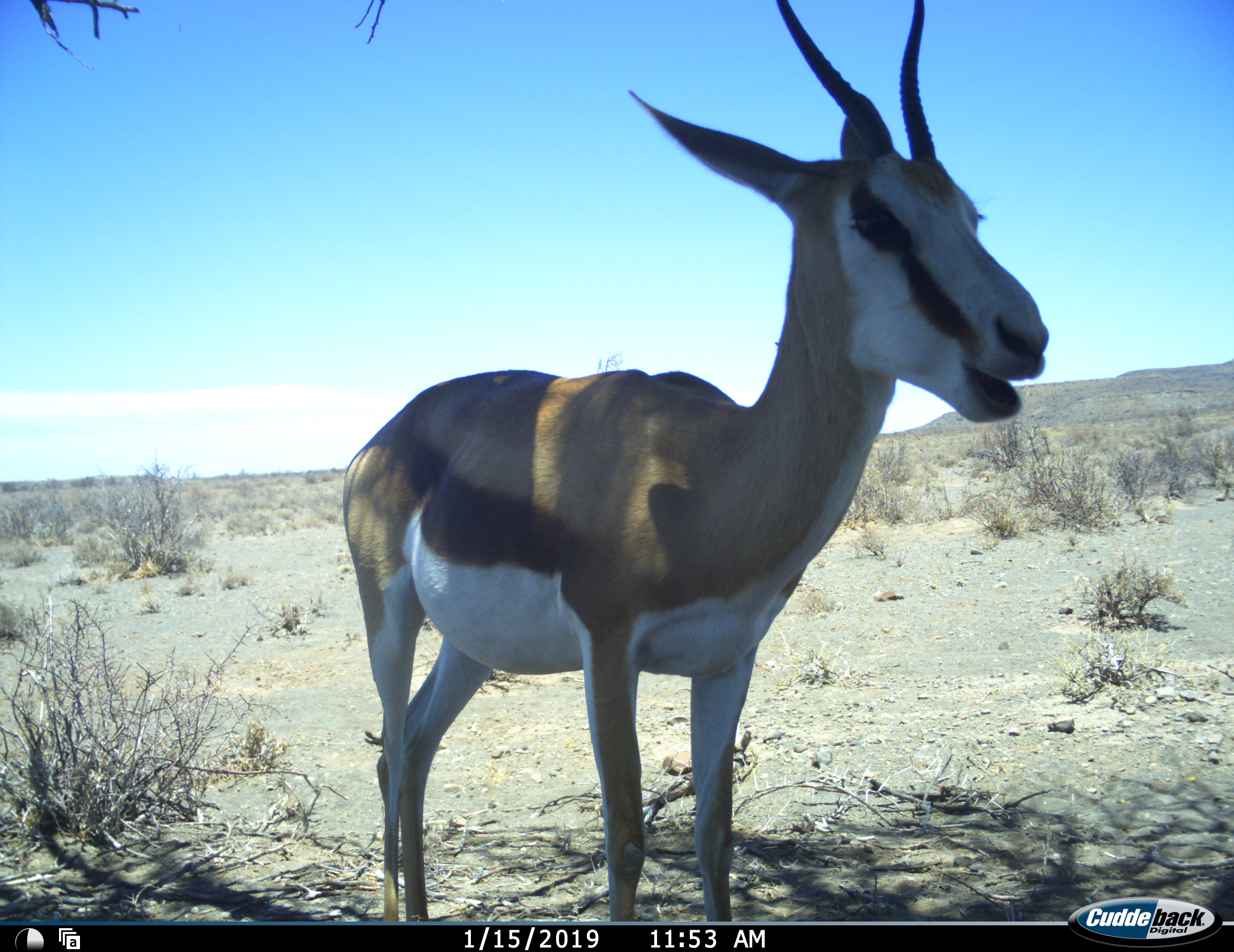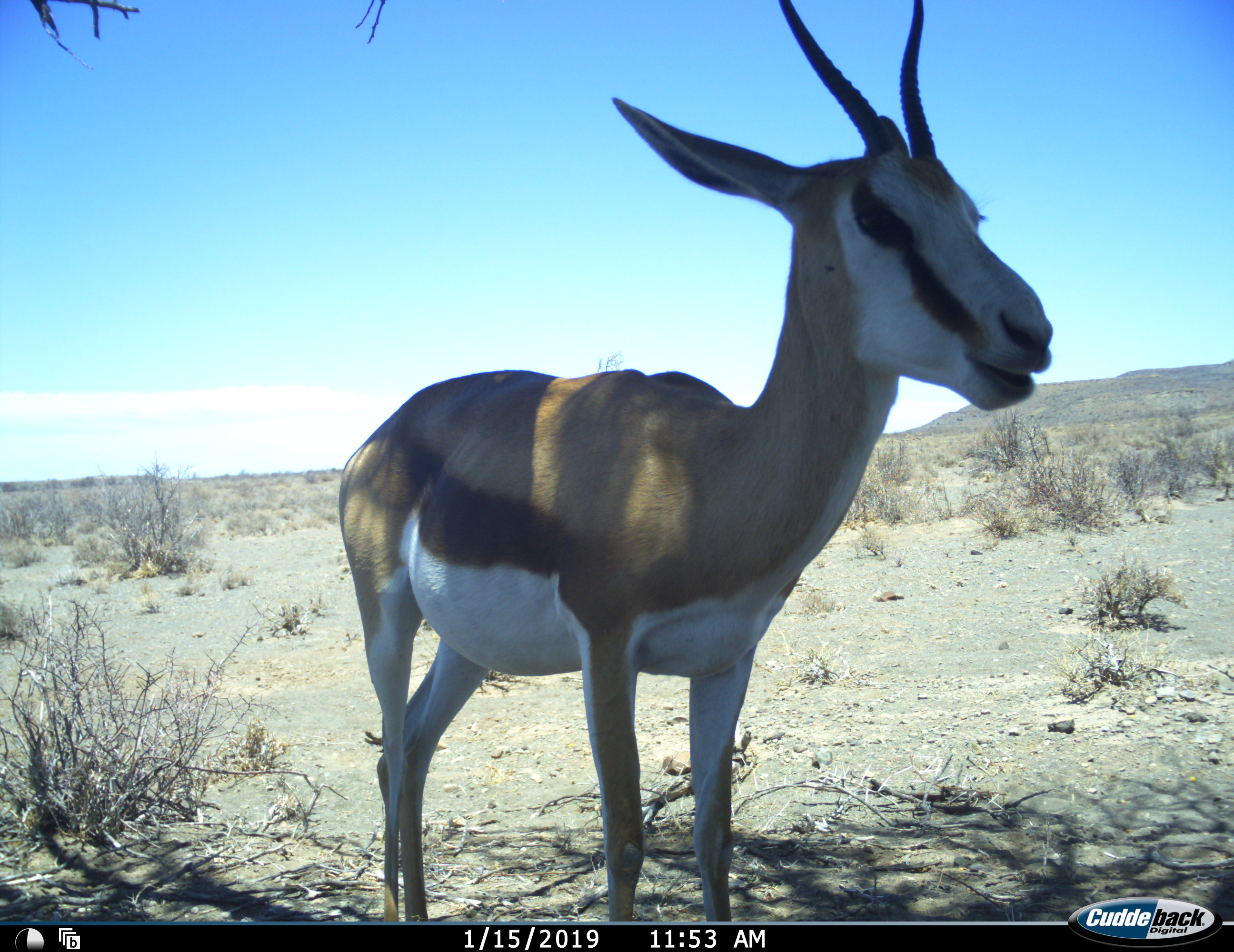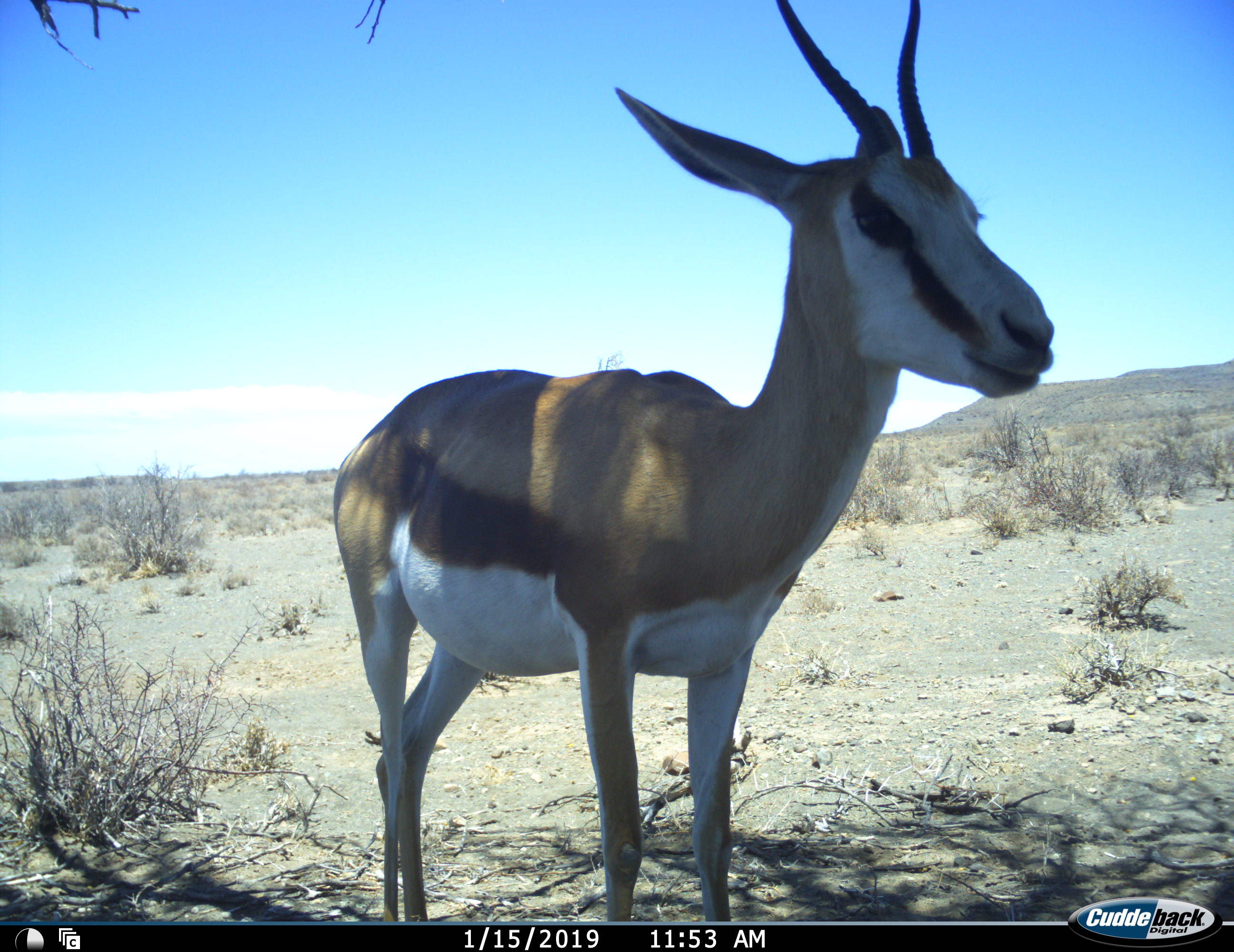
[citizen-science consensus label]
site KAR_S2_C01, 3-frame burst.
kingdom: Animalia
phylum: Chordata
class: Mammalia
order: Artiodactyla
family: Bovidae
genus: Antidorcas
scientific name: Antidorcas marsupialis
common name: springbok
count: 1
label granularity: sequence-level